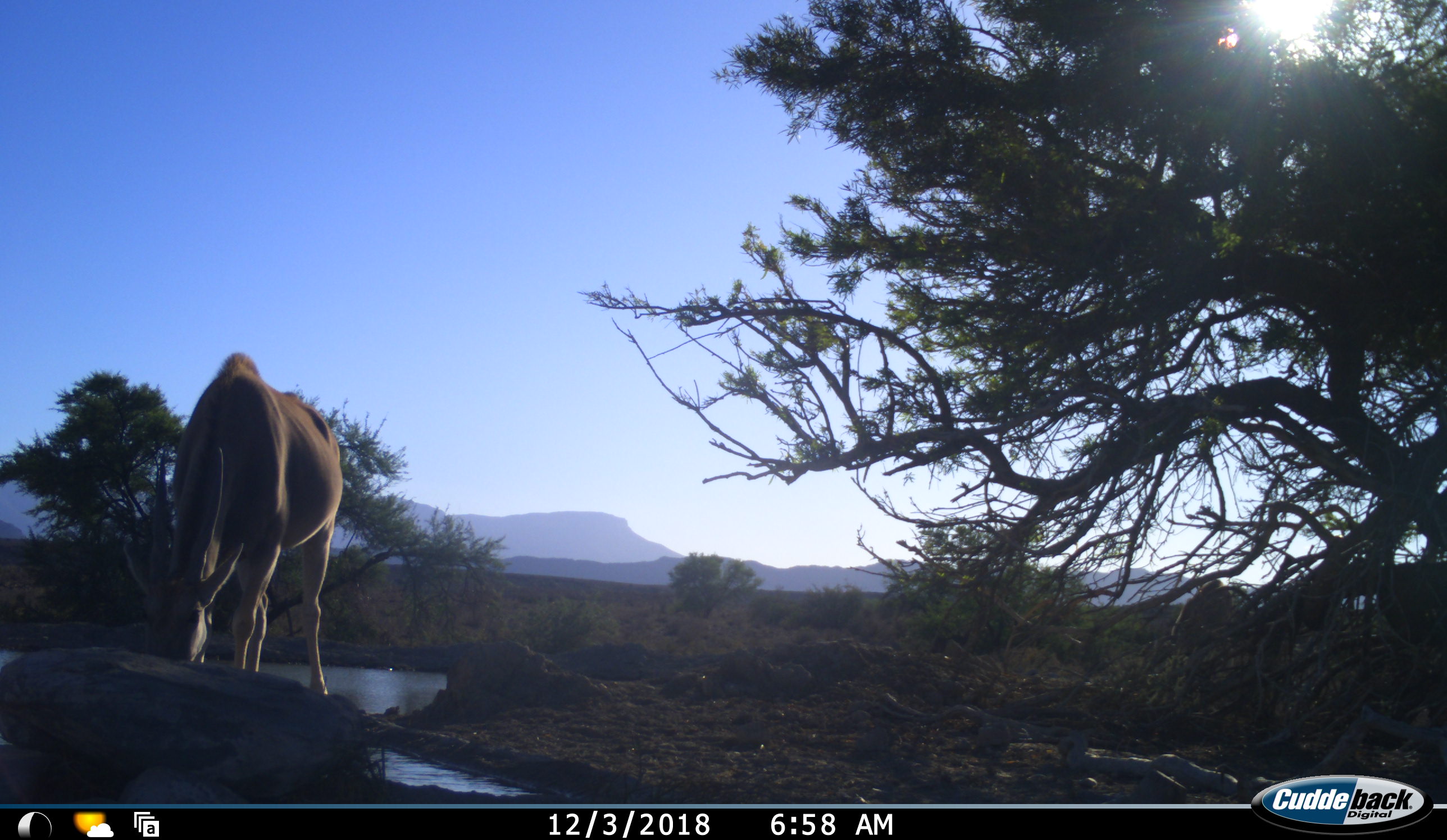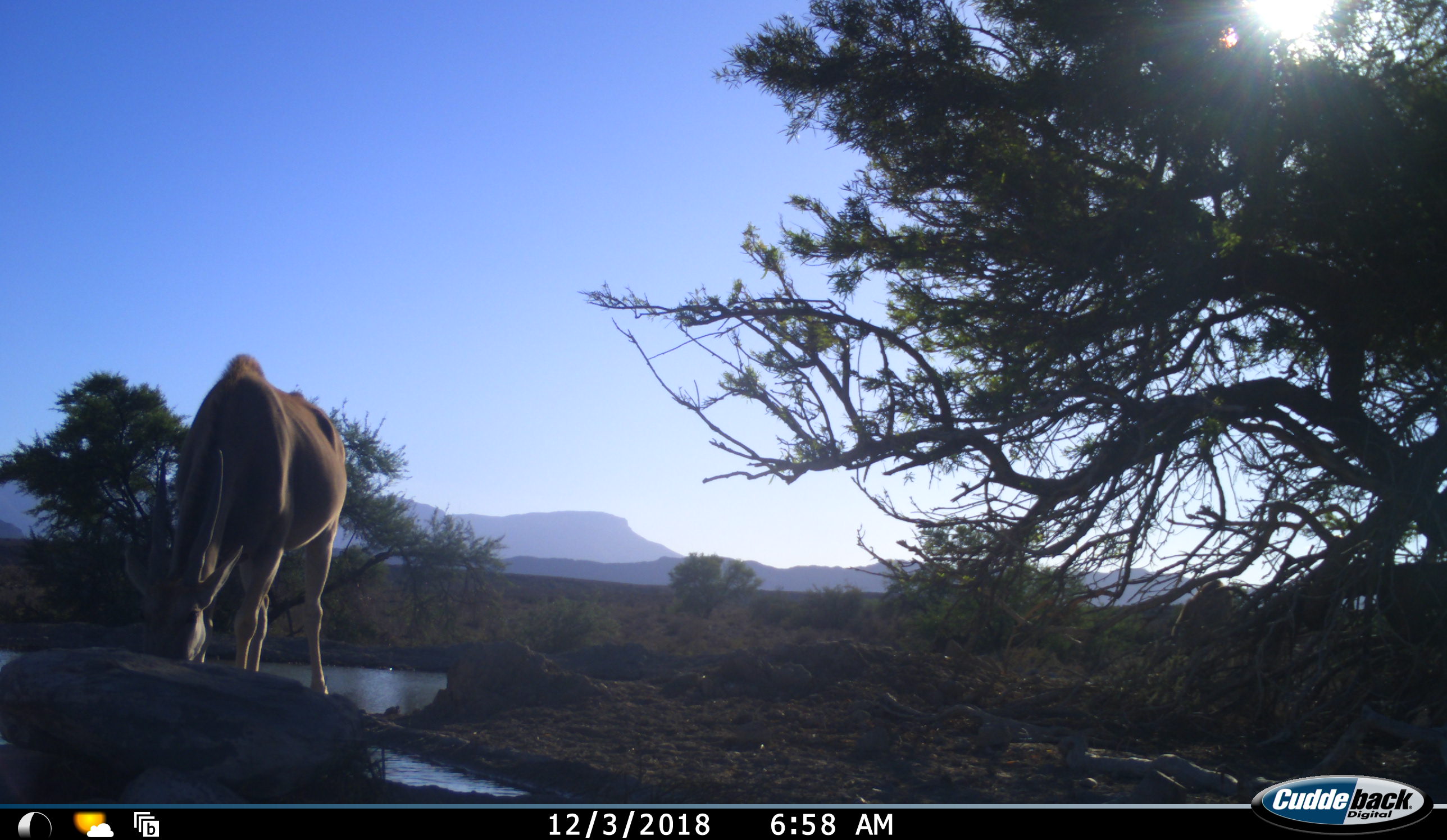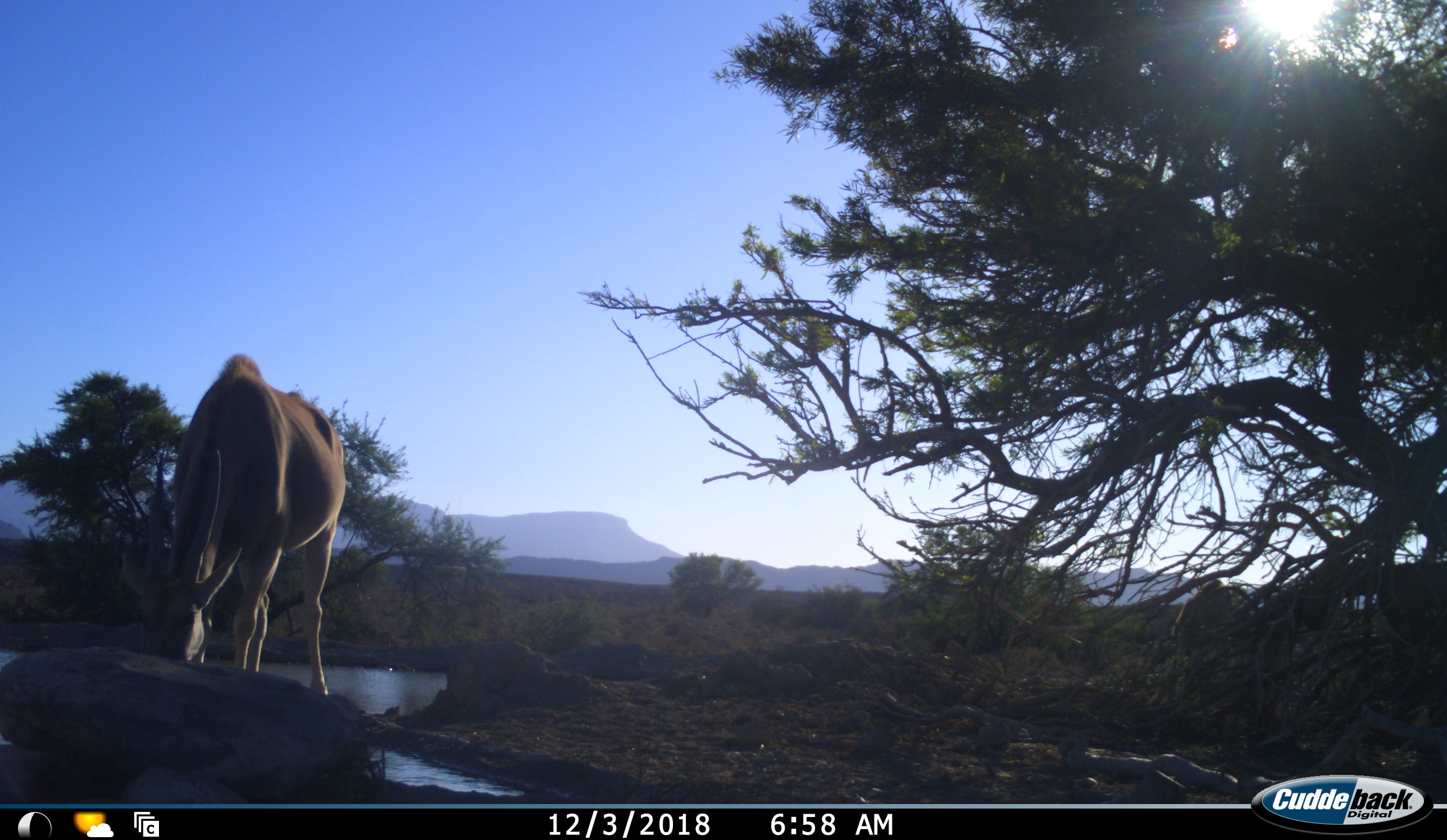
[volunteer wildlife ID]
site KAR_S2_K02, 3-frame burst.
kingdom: Animalia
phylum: Chordata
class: Mammalia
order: Artiodactyla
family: Bovidae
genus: Tragelaphus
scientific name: Tragelaphus oryx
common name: eland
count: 1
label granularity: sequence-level